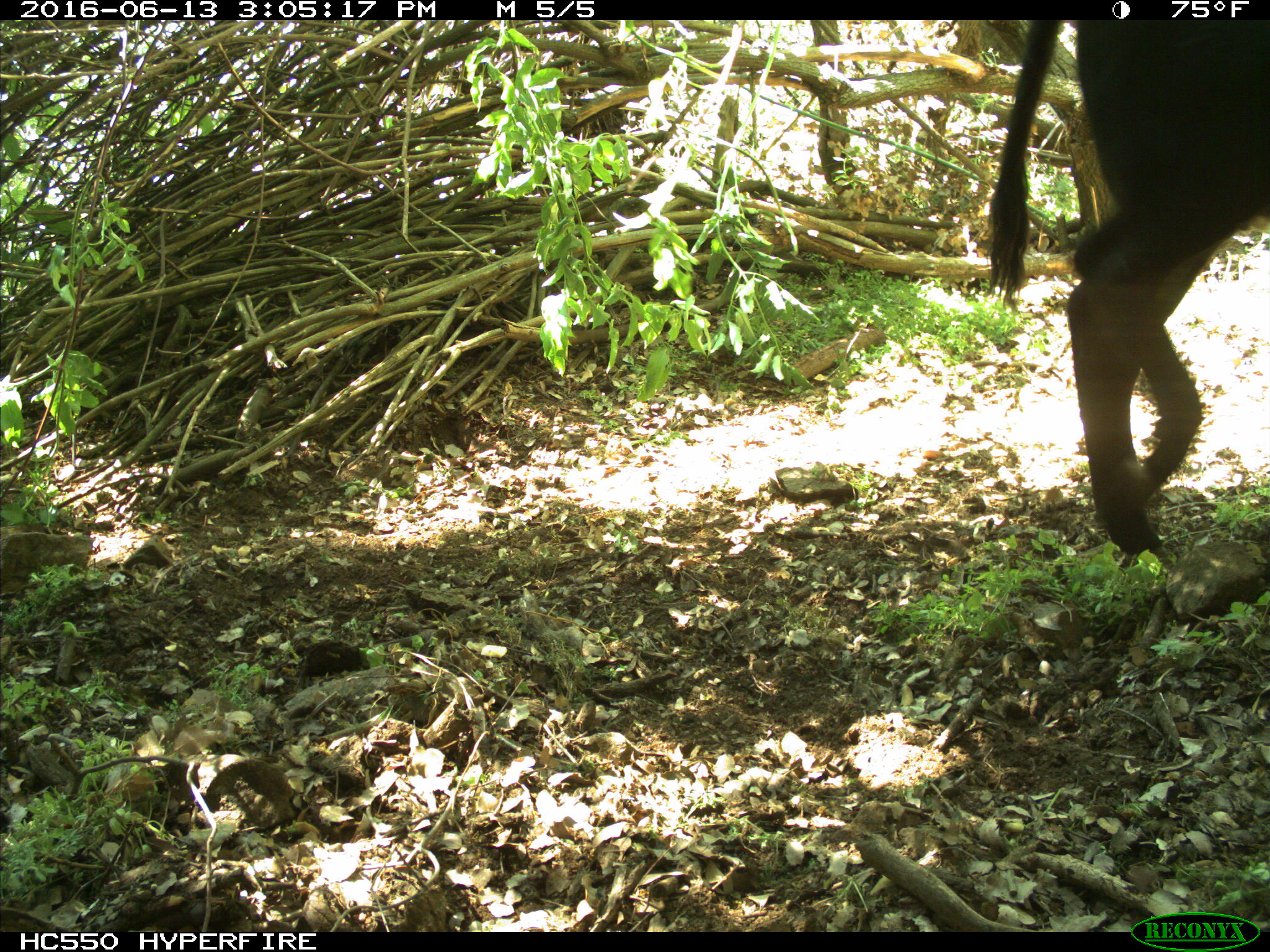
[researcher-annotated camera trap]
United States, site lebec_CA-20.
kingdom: Animalia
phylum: Chordata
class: Mammalia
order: Artiodactyla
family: Bovidae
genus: Bos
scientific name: Bos taurus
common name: domestic cow